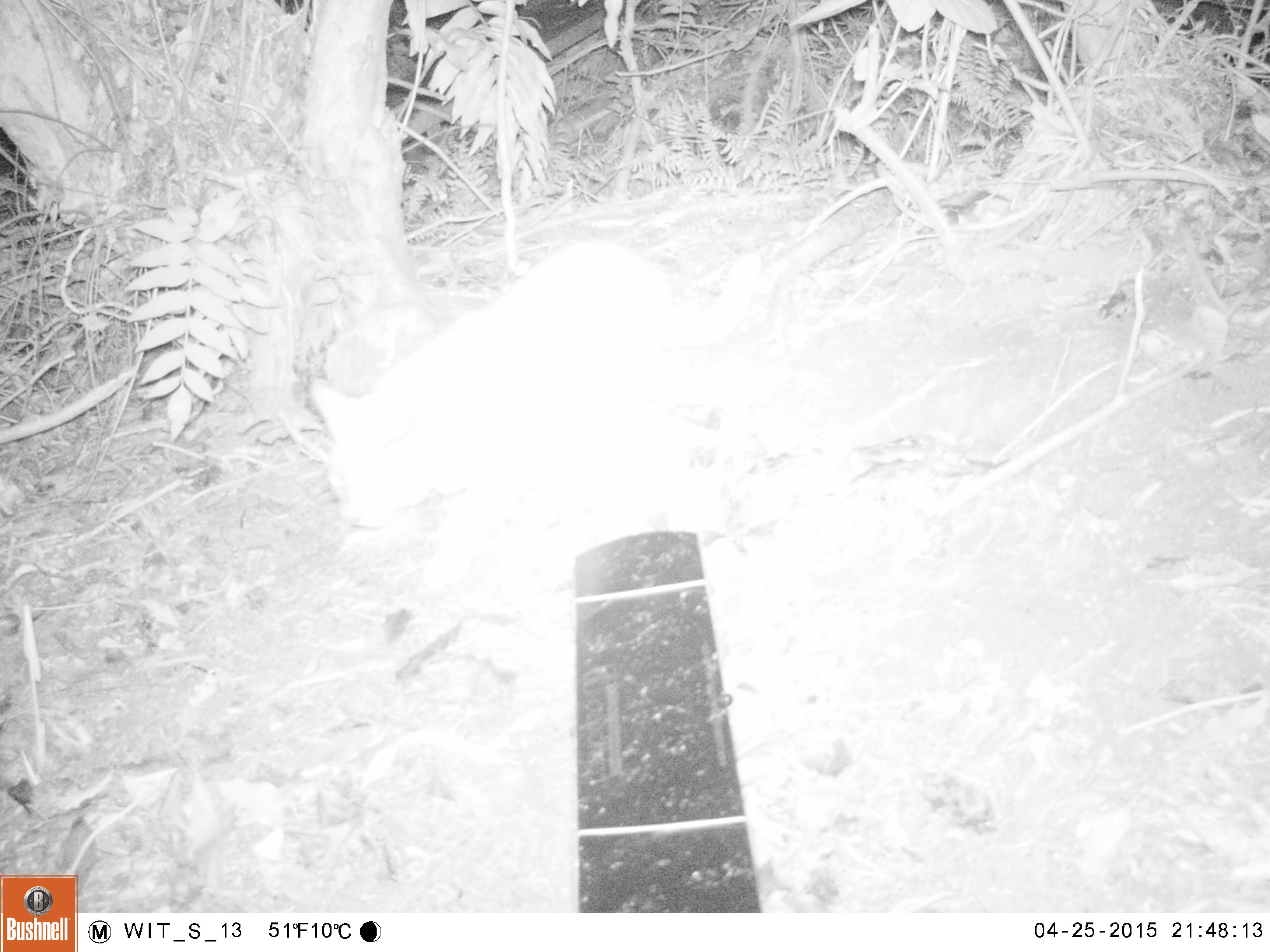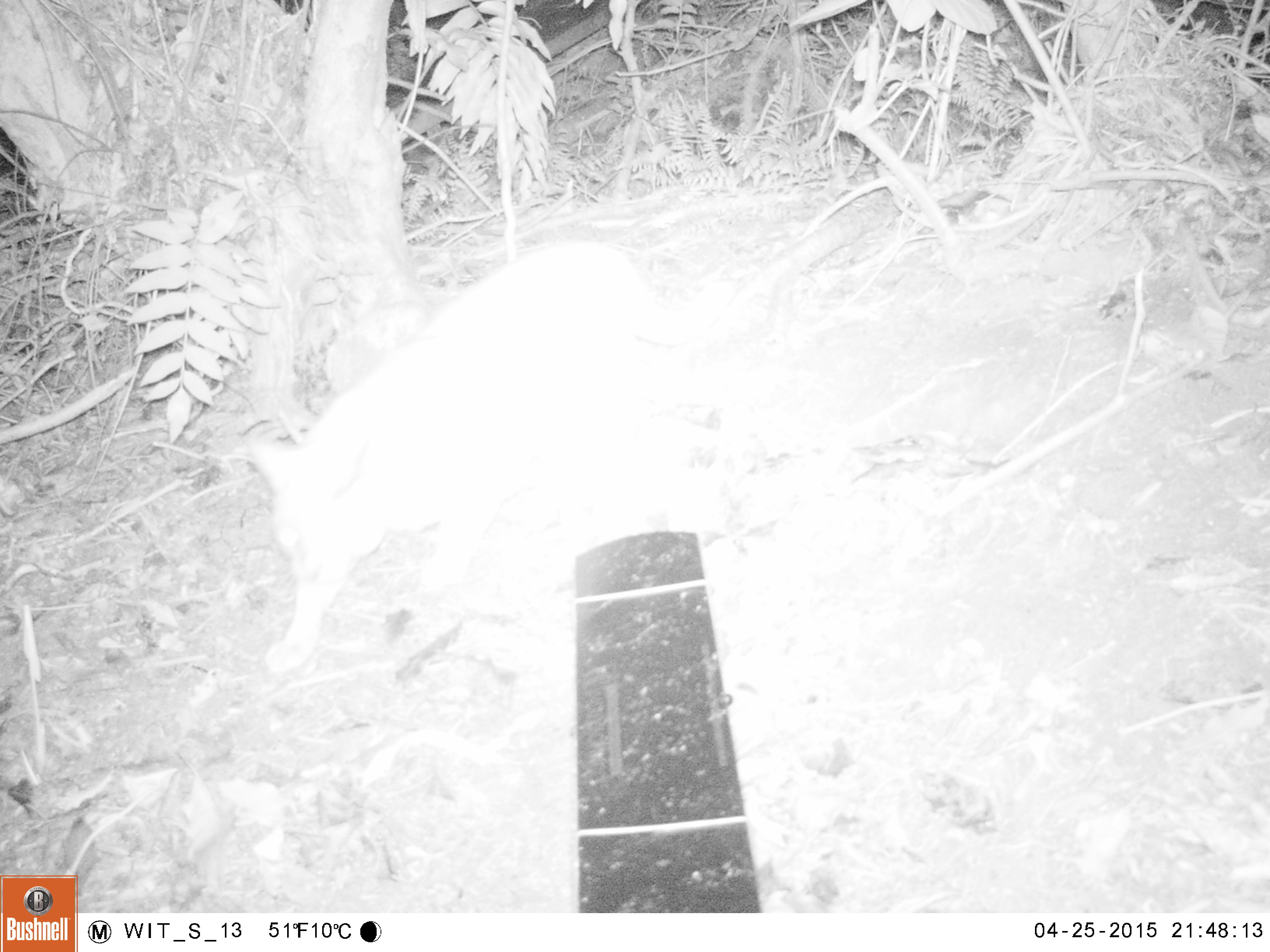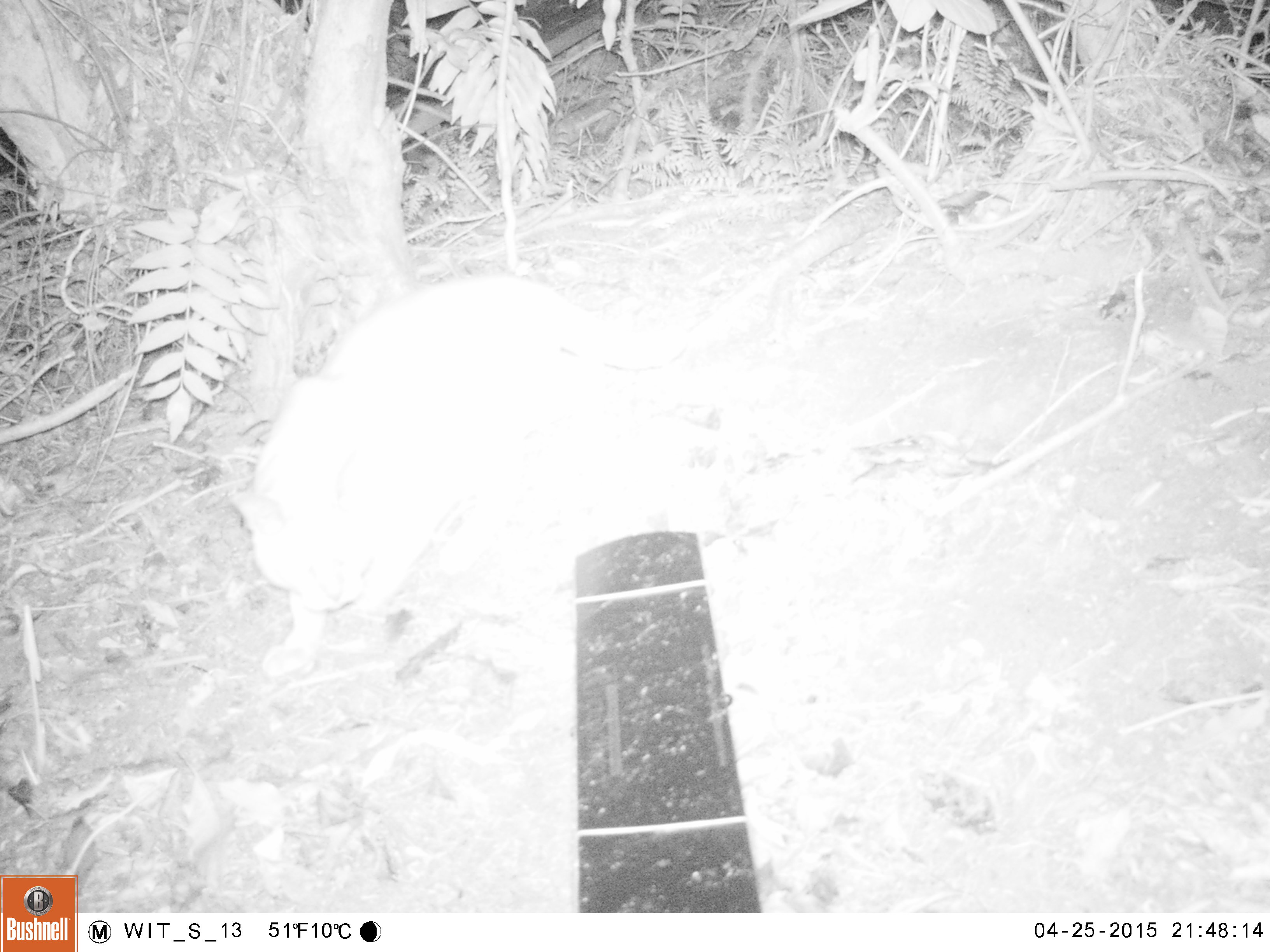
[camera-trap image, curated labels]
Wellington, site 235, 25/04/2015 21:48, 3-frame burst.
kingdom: Animalia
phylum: Chordata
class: Mammalia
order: Carnivora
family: Felidae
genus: Felis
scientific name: Felis catus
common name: cat